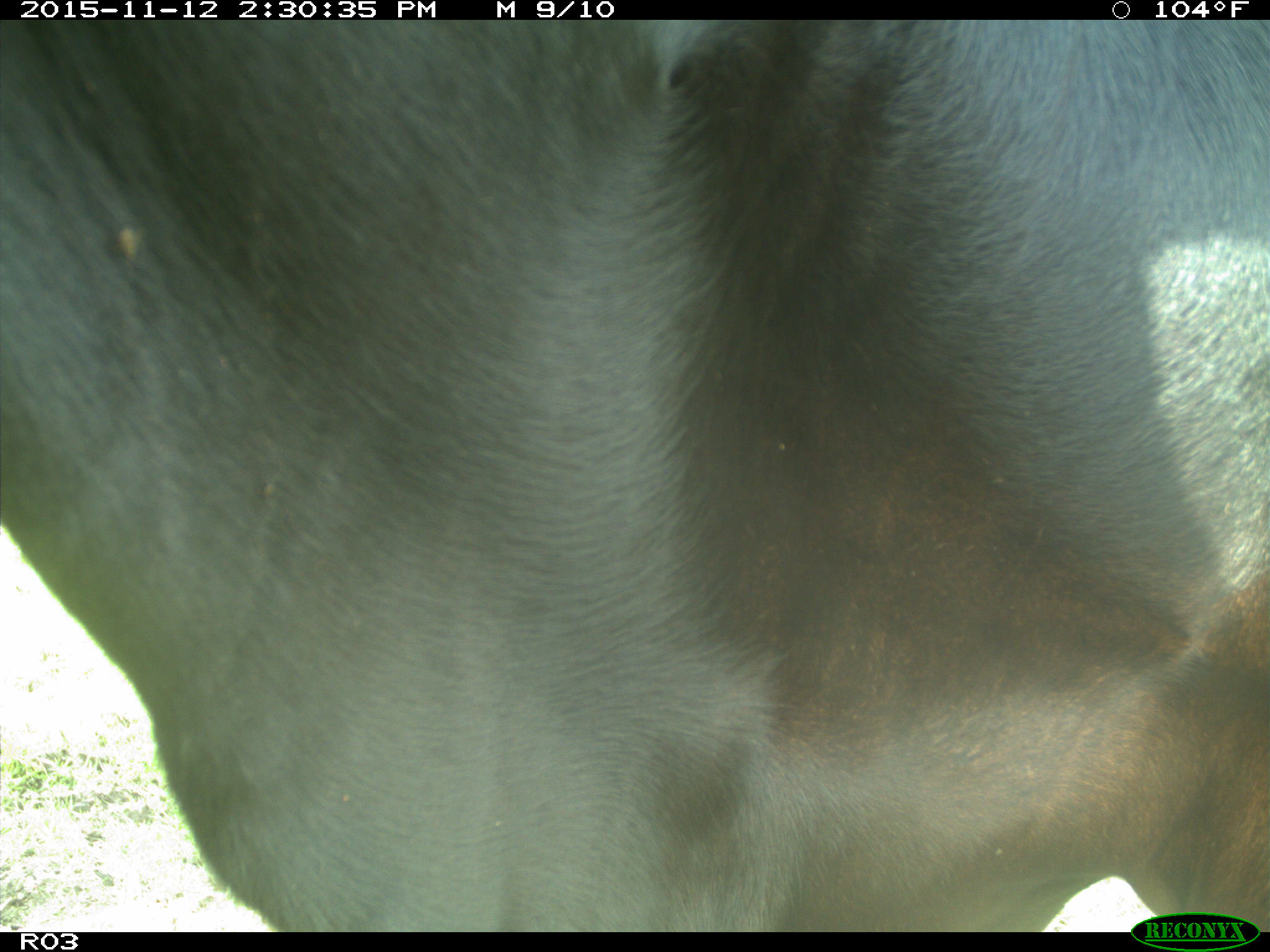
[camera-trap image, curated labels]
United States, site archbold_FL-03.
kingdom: Animalia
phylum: Chordata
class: Mammalia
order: Artiodactyla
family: Bovidae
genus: Bos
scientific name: Bos taurus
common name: domestic cow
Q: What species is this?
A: Bos taurus (domestic cow).